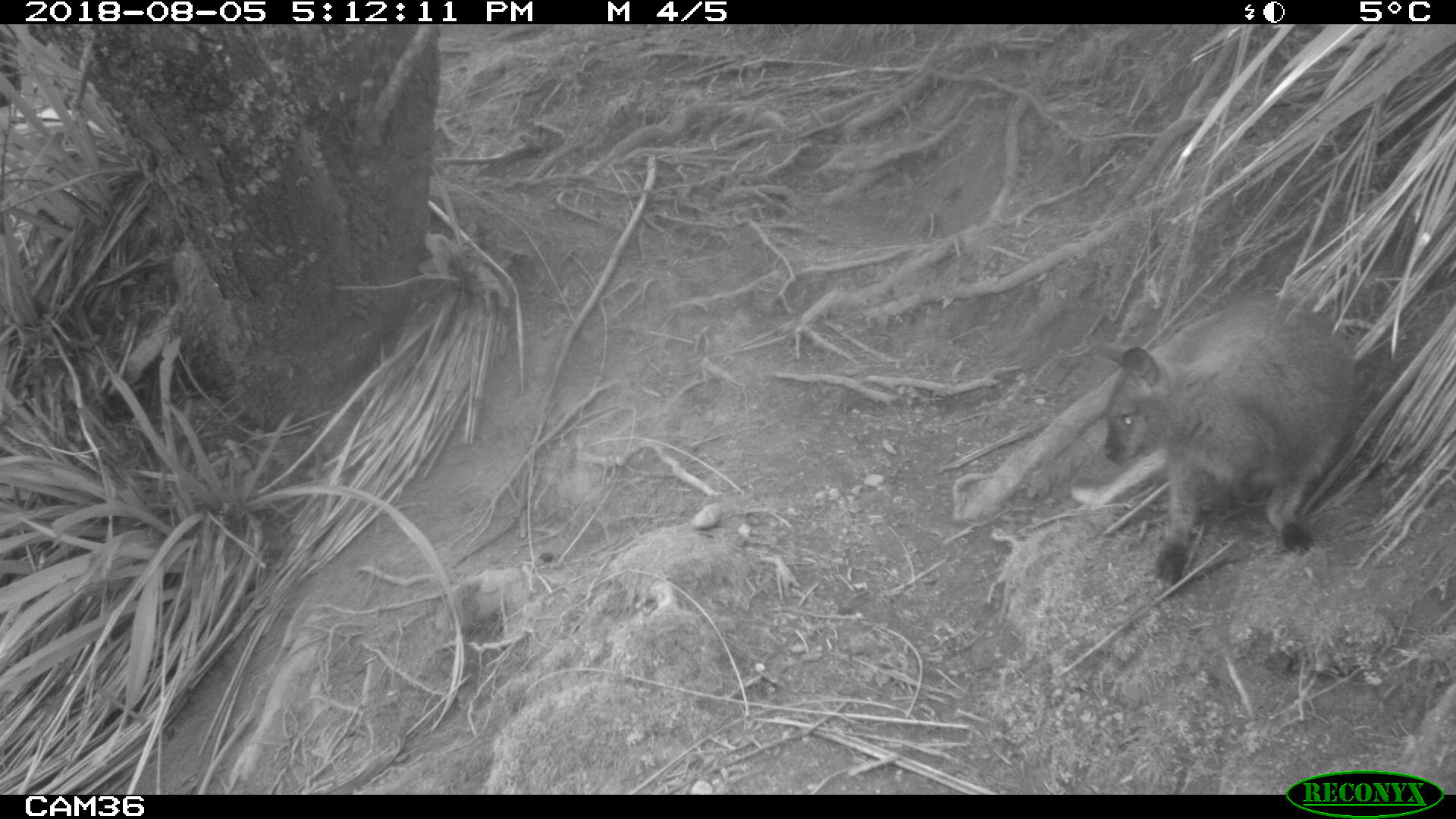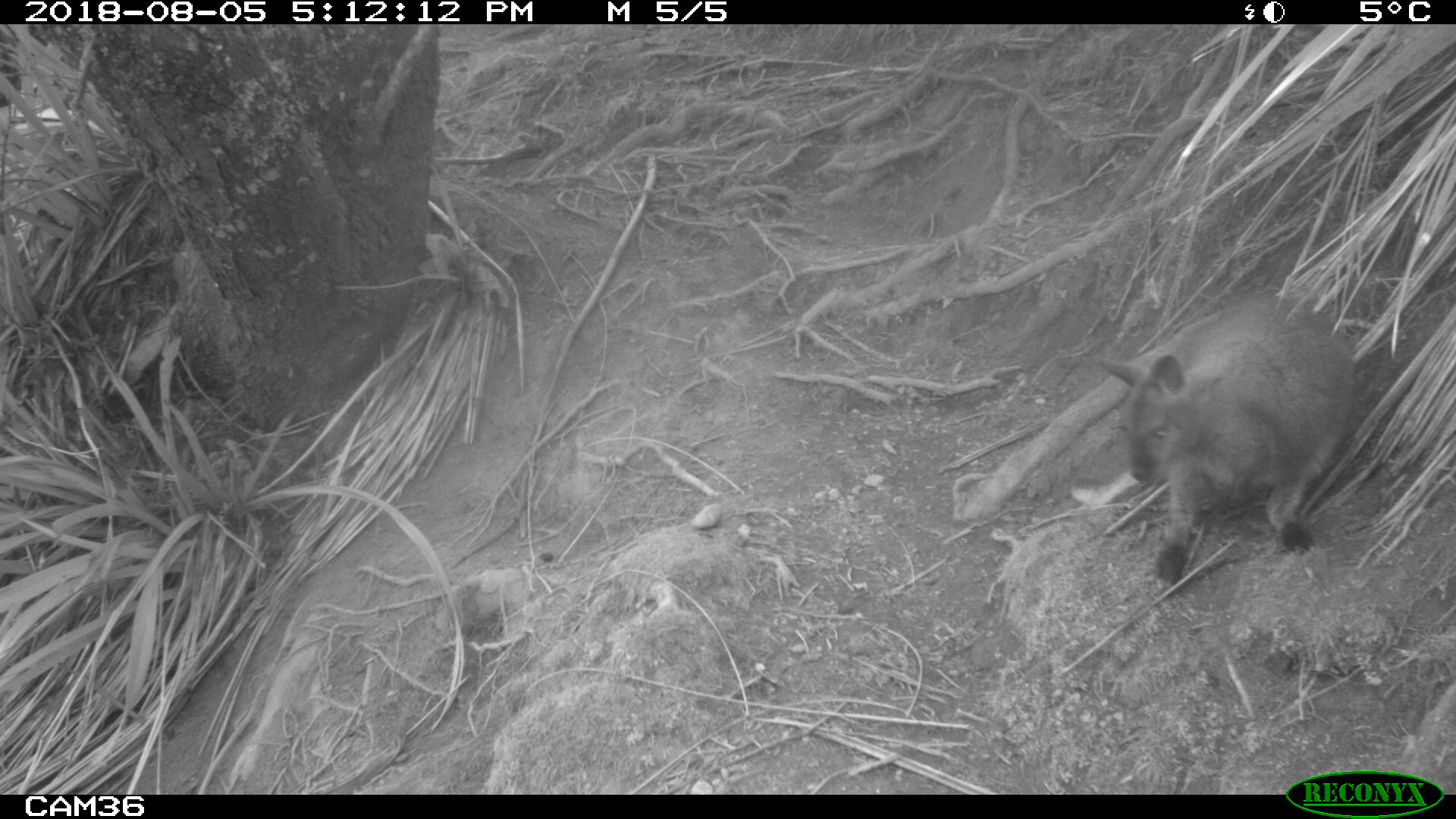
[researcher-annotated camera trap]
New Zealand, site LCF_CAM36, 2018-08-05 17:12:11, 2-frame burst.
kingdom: Animalia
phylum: Chordata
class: Mammalia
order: Diprotodontia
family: Macropodidae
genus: Notamacropus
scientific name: Notamacropus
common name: wallaby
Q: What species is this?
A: Wallaby (Notamacropus).